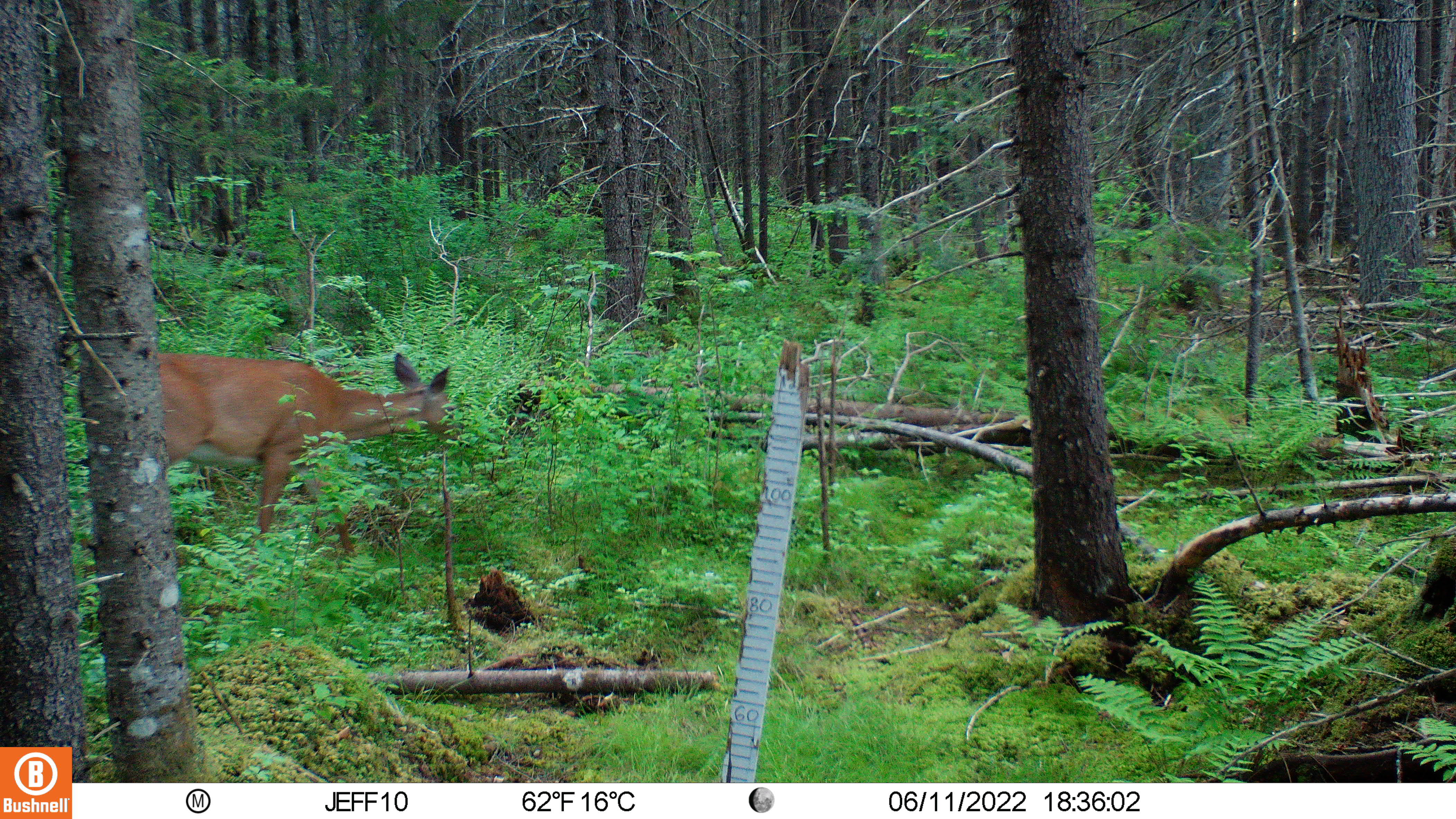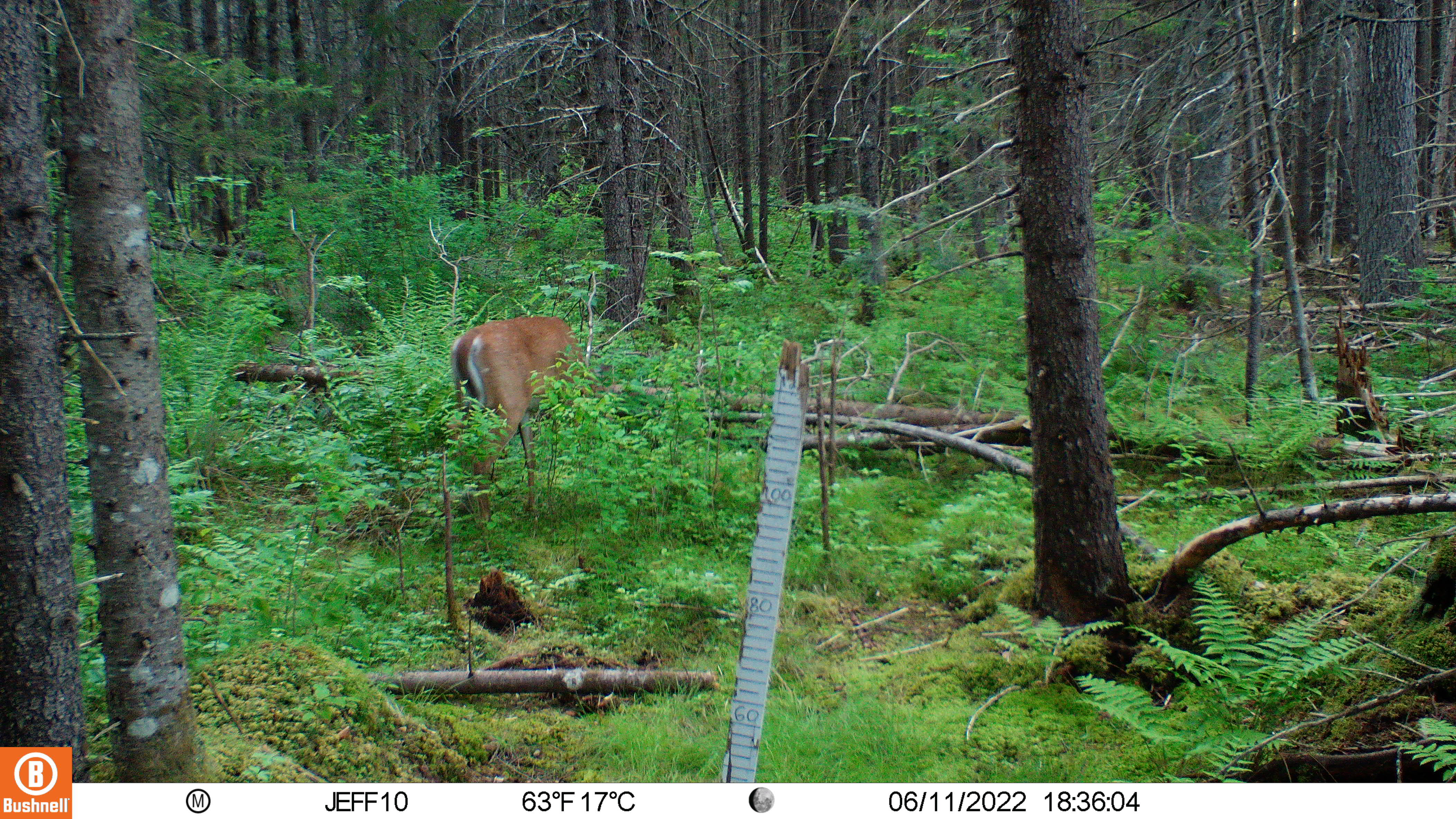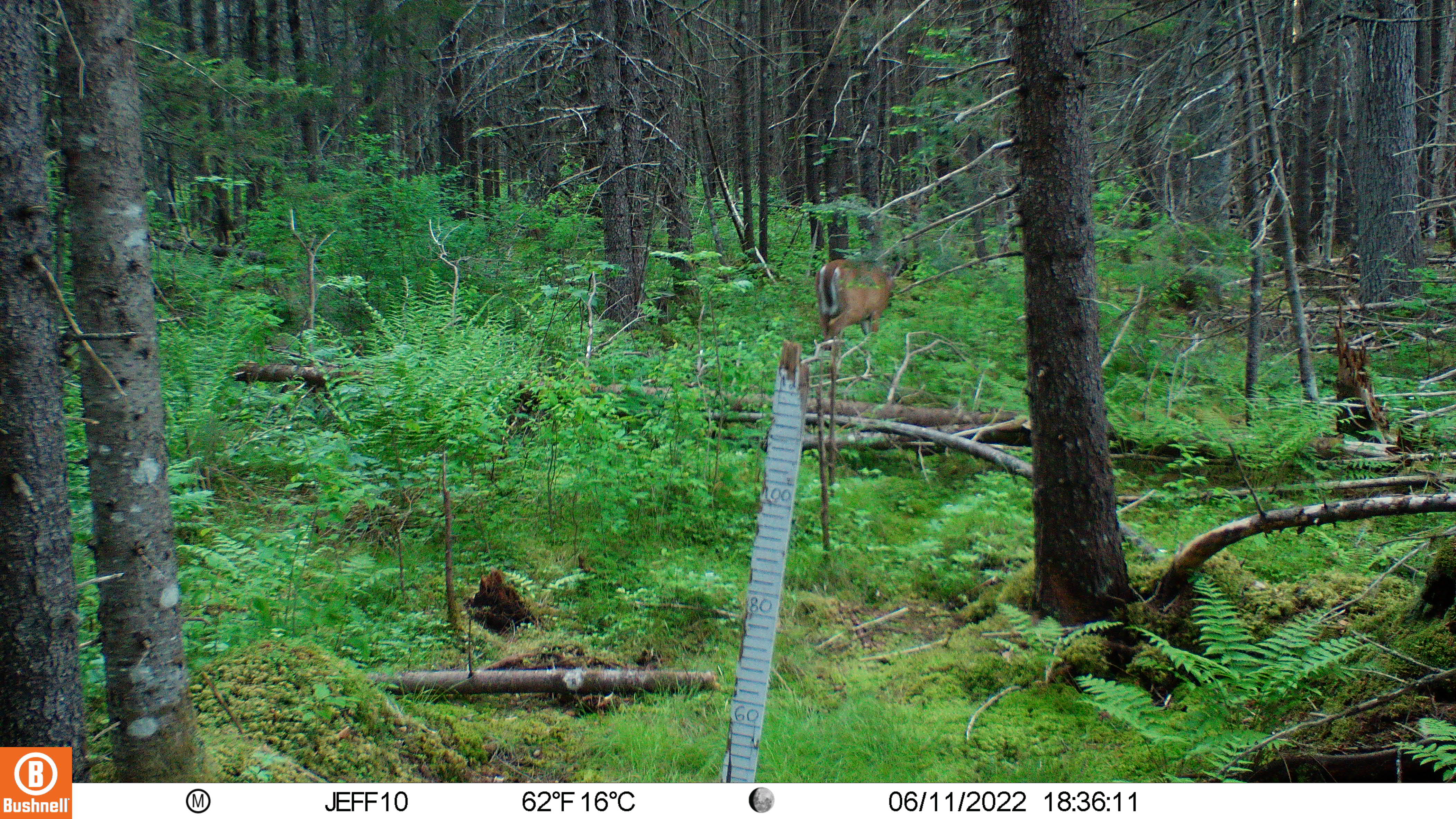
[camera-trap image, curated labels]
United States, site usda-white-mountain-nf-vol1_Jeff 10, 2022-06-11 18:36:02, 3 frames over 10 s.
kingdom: Animalia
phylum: Chordata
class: Mammalia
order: Artiodactyla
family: Cervidae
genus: Odocoileus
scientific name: Odocoileus virginianus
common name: white-tailed deer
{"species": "white-tailed deer (Odocoileus virginianus)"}